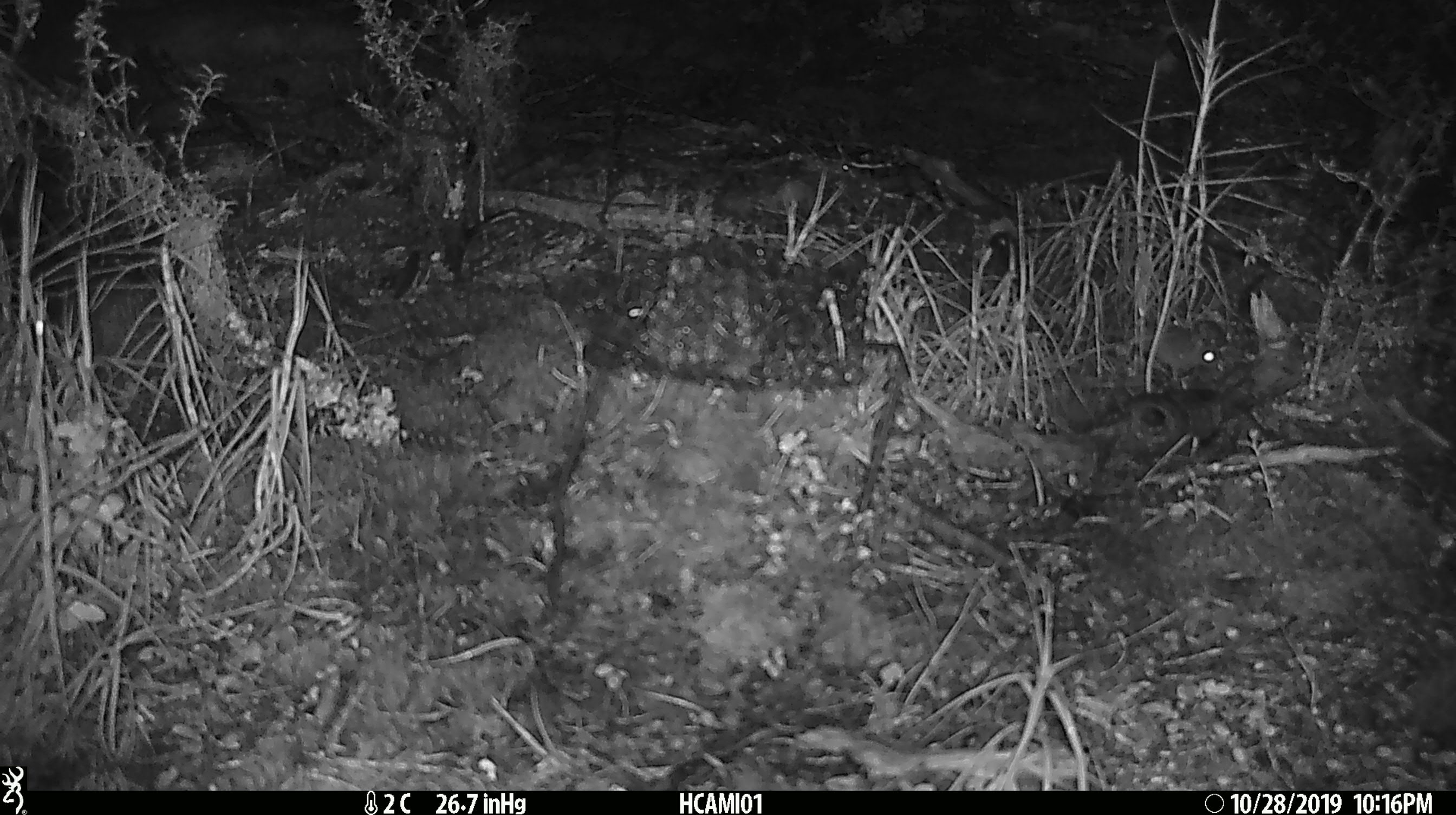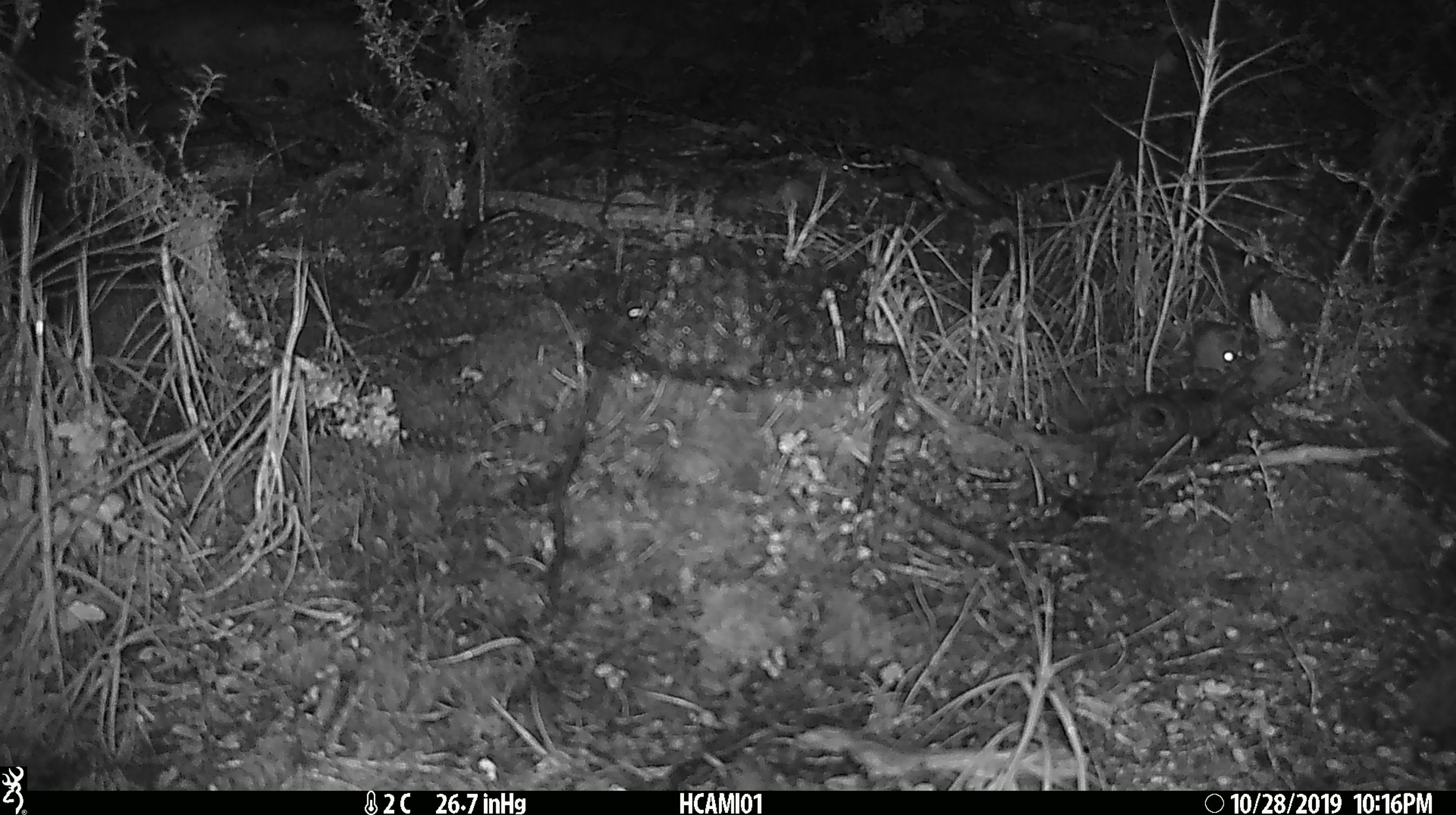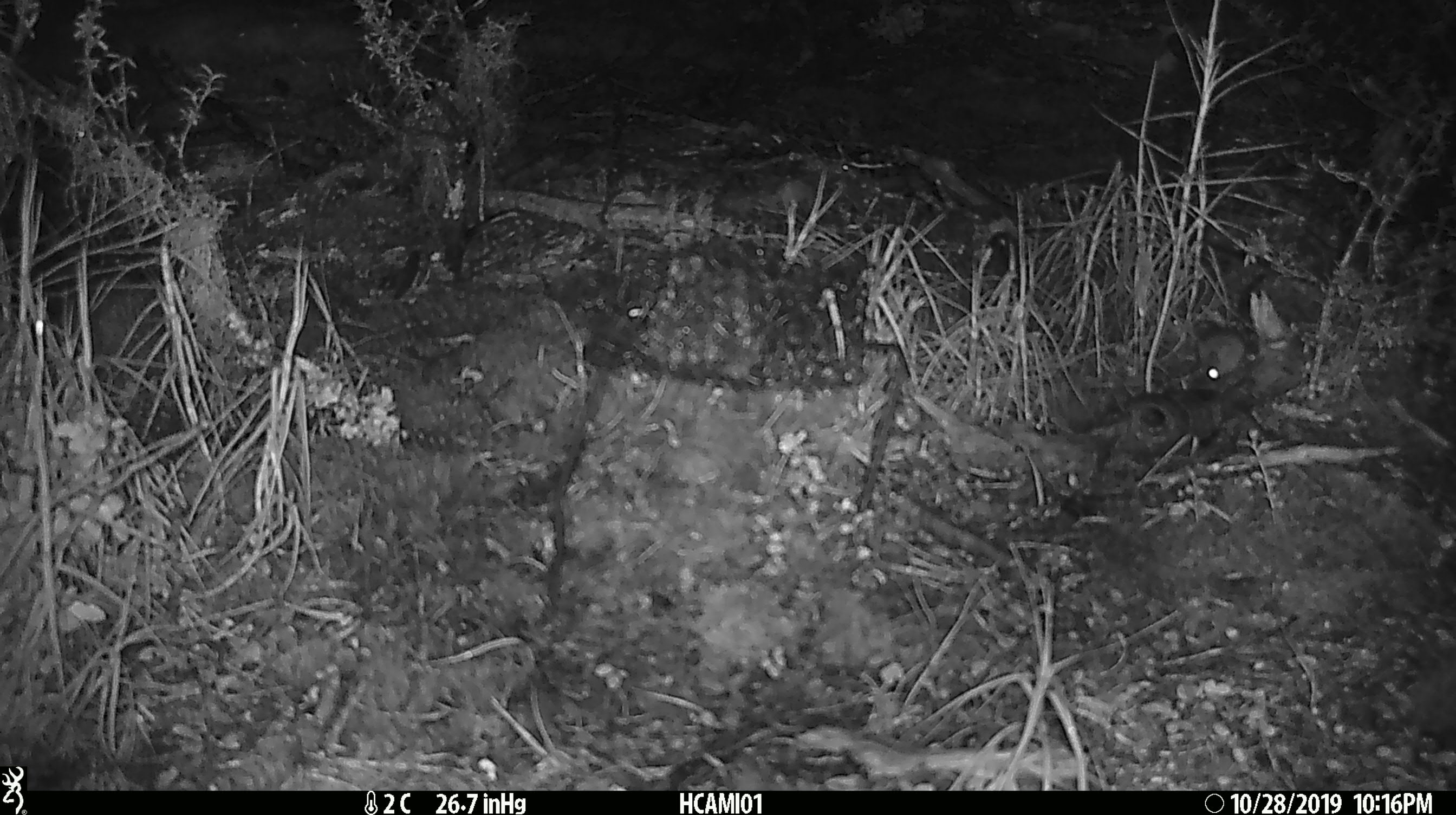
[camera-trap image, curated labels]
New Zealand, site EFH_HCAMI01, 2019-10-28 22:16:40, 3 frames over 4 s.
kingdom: Animalia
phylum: Chordata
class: Mammalia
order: Rodentia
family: Muridae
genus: Mus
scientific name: Mus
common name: mouse